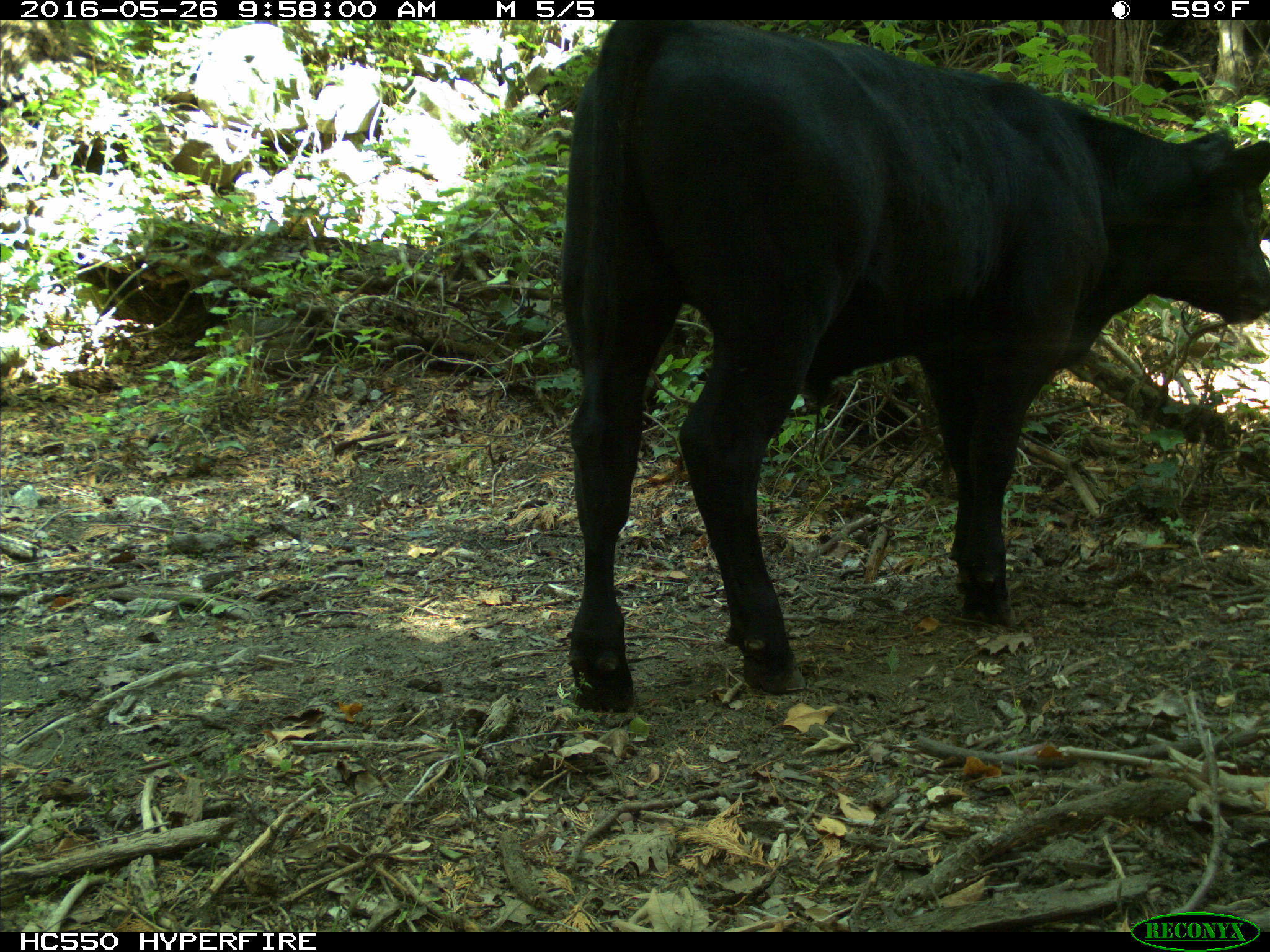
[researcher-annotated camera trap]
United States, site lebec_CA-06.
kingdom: Animalia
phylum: Chordata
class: Mammalia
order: Artiodactyla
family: Bovidae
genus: Bos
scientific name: Bos taurus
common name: domestic cow